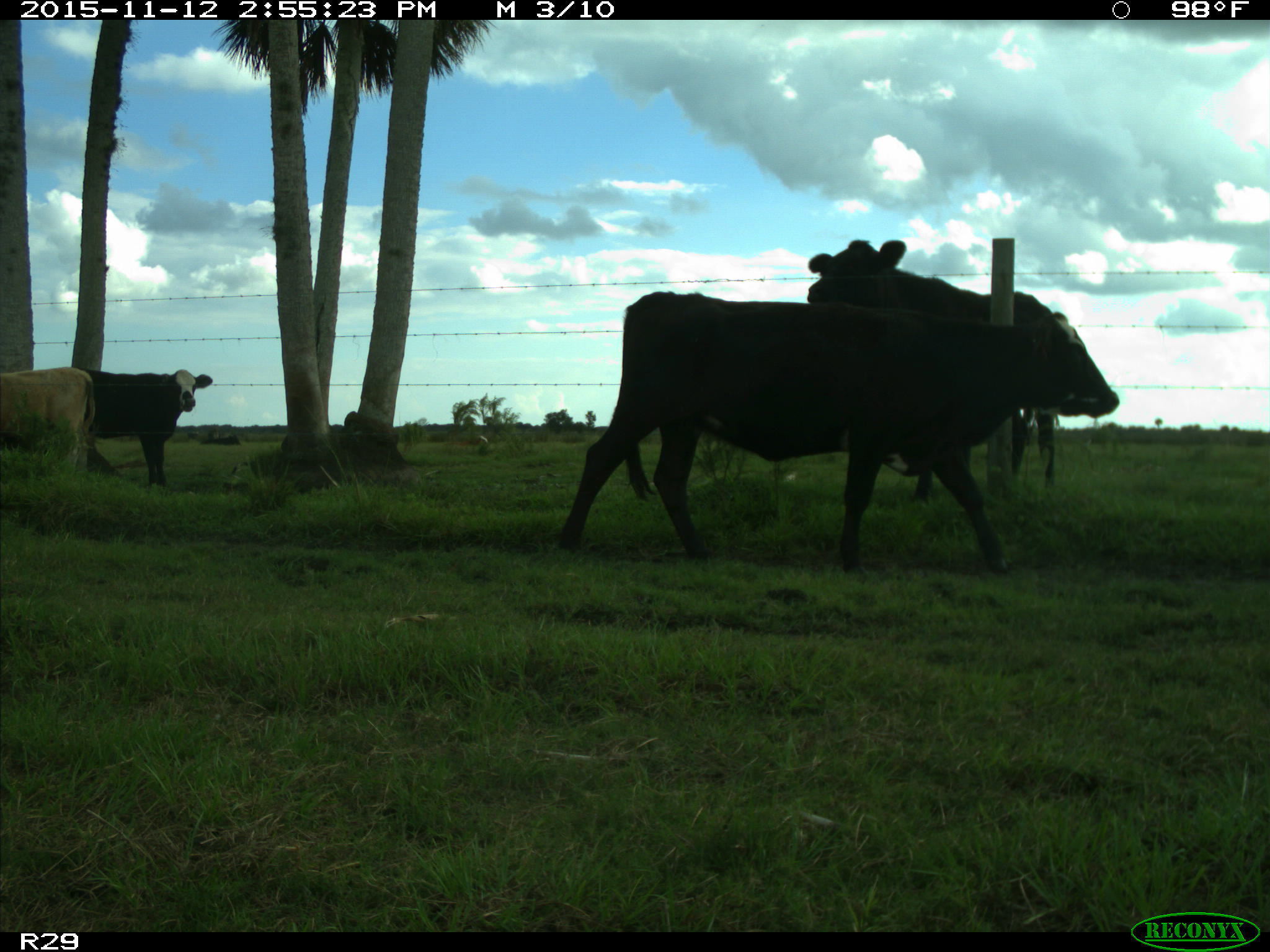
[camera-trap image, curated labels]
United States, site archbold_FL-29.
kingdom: Animalia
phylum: Chordata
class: Mammalia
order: Artiodactyla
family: Bovidae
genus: Bos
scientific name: Bos taurus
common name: domestic cow